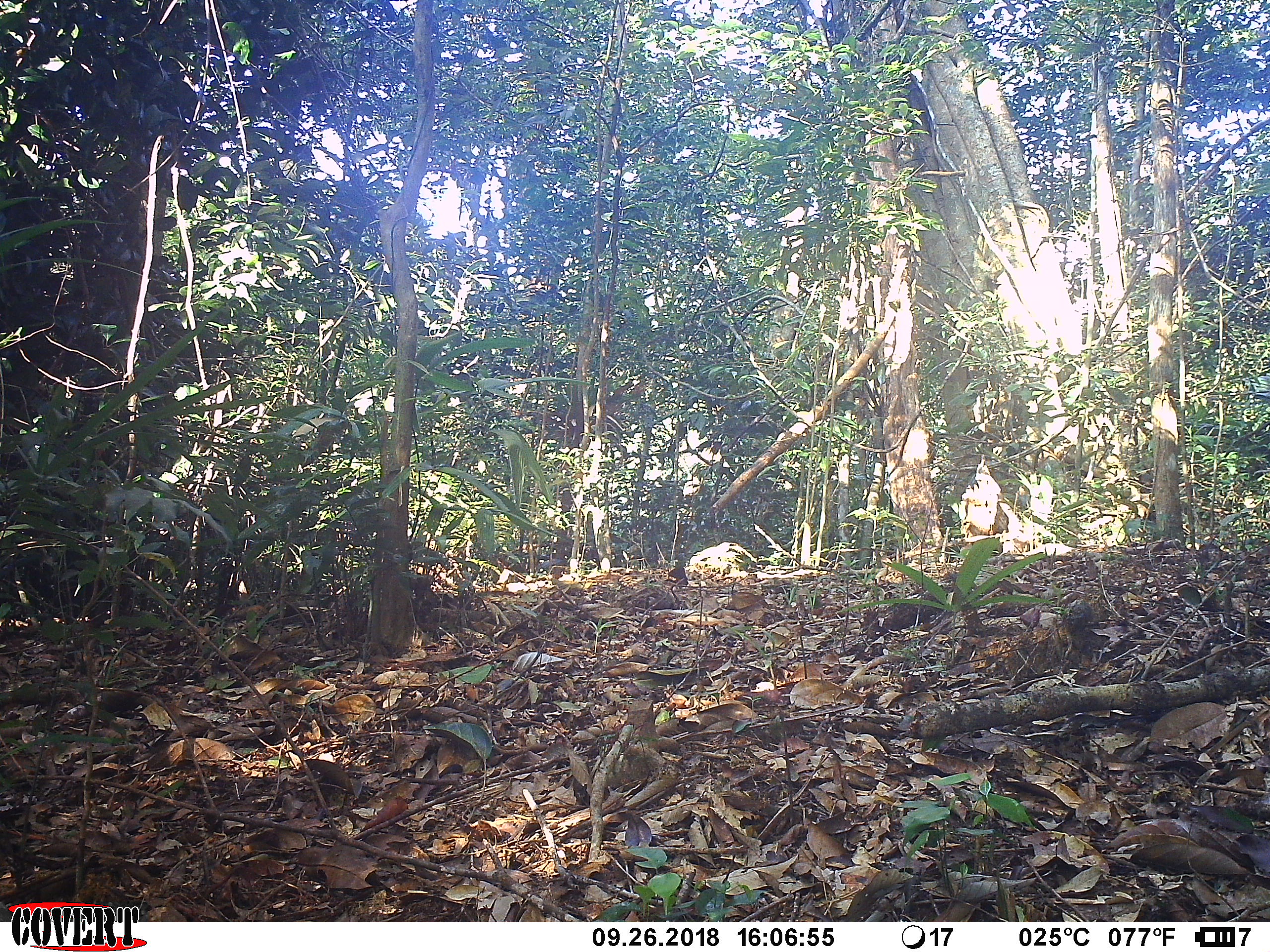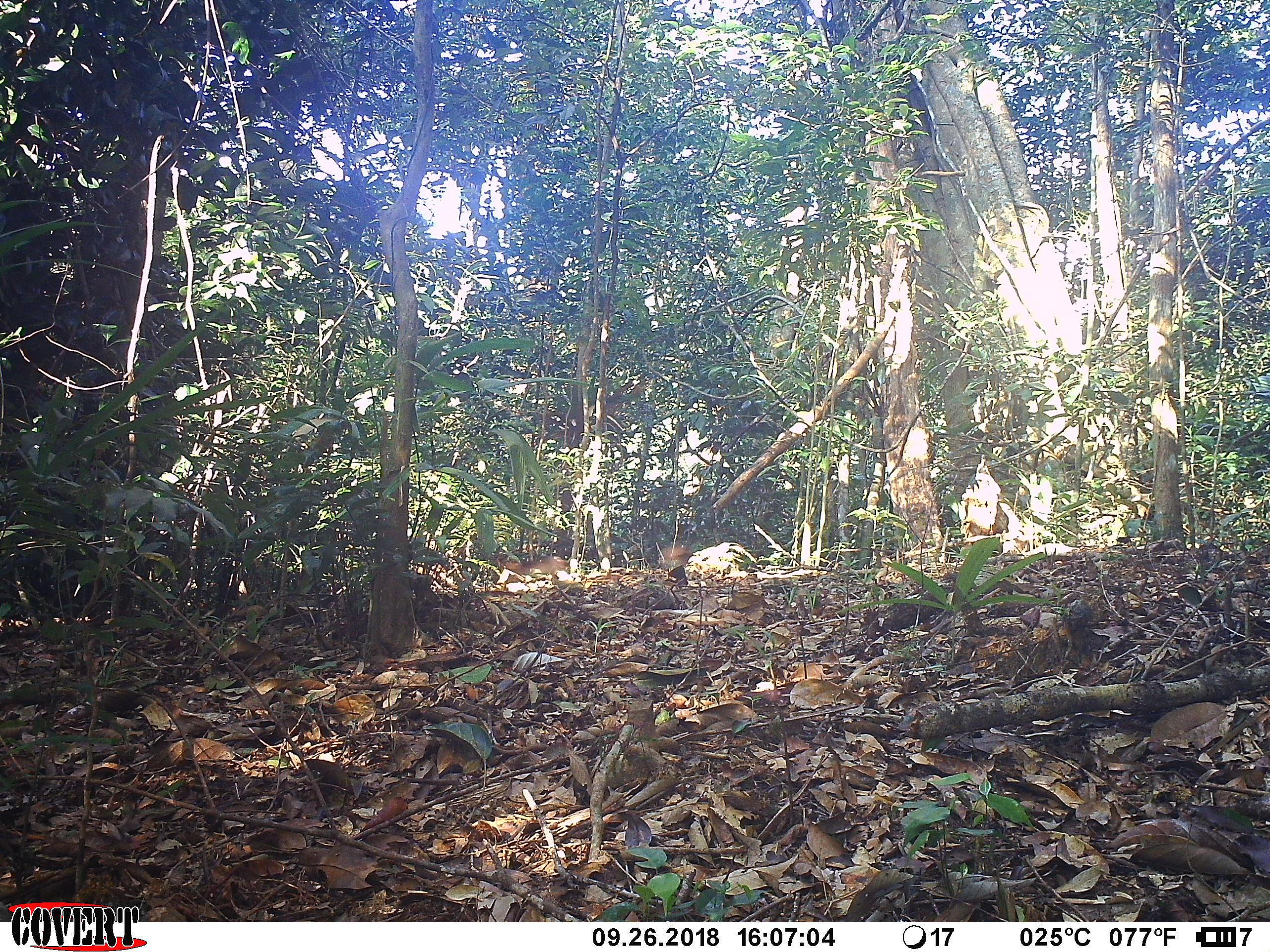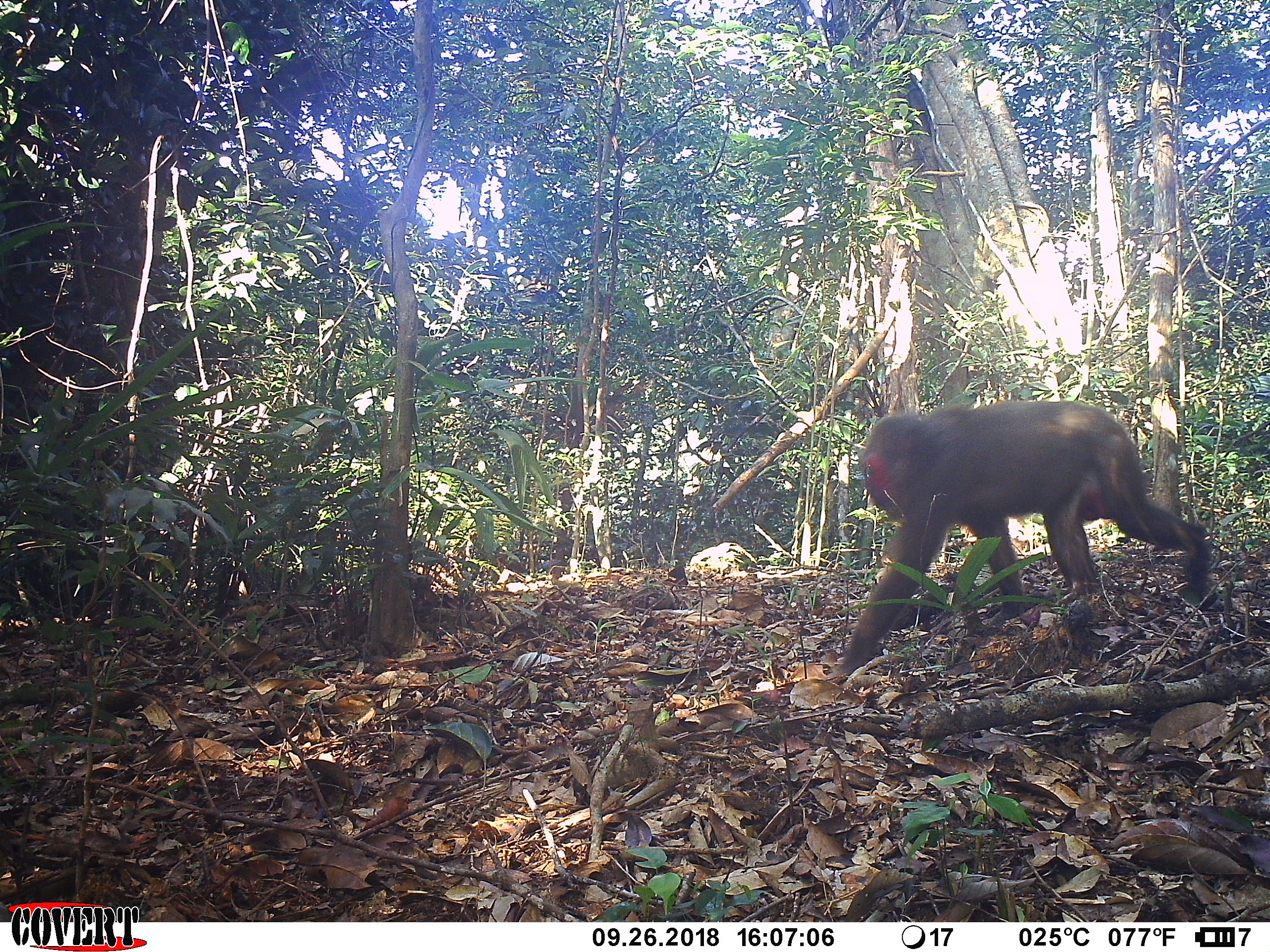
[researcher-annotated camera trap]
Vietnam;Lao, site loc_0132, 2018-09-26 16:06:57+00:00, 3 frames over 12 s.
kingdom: Animalia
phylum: Chordata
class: Mammalia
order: Primates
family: Cercopithecidae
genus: Macaca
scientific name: Macaca arctoides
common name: stump-tailed macaque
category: stump tailed macaque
Stump tailed macaque (stump-tailed macaque) (Macaca arctoides). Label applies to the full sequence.